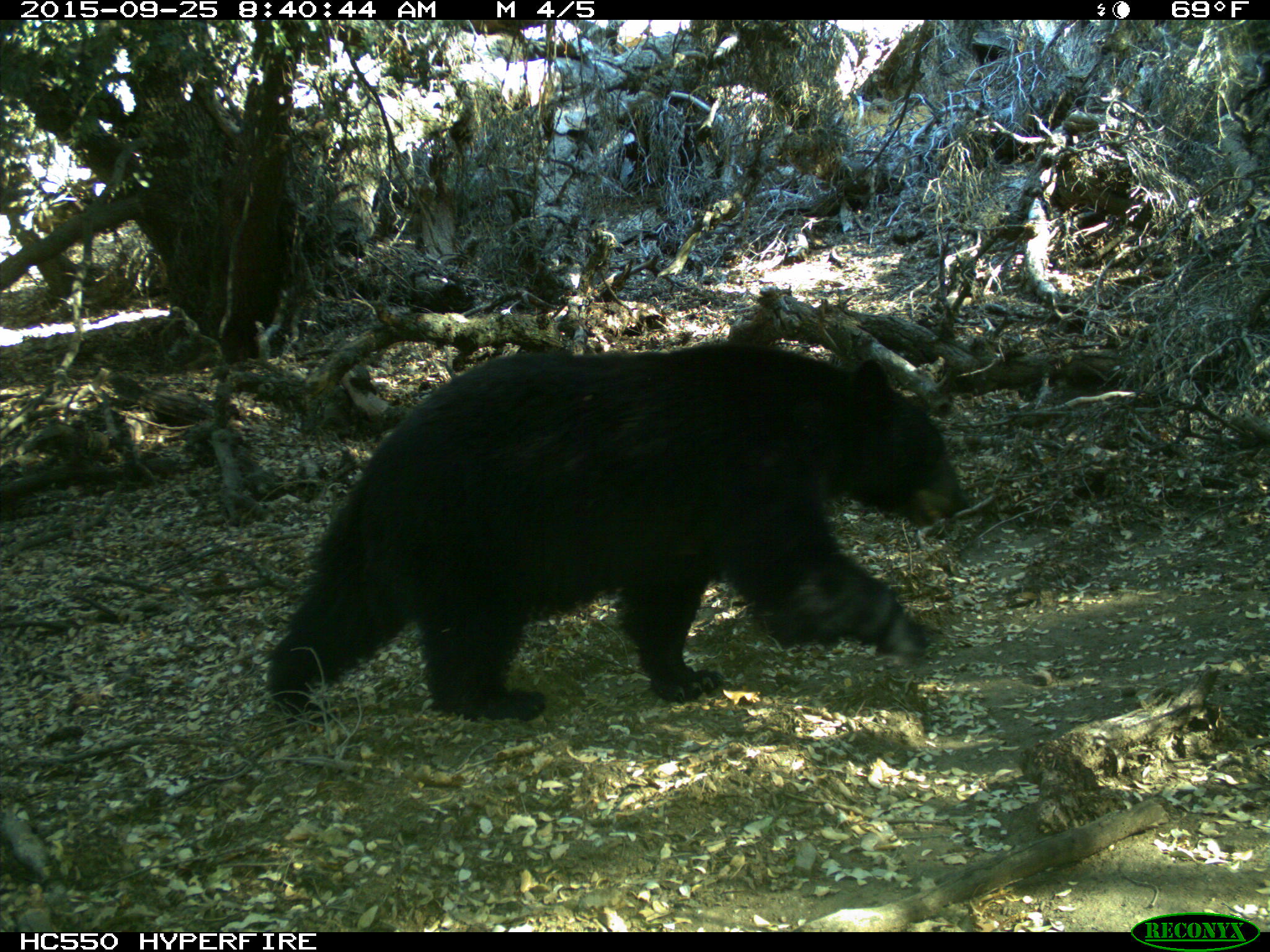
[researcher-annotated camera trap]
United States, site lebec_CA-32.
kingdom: Animalia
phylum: Chordata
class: Mammalia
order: Carnivora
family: Ursidae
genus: Ursus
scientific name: Ursus americanus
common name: american black bear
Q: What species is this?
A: Ursus americanus (american black bear).